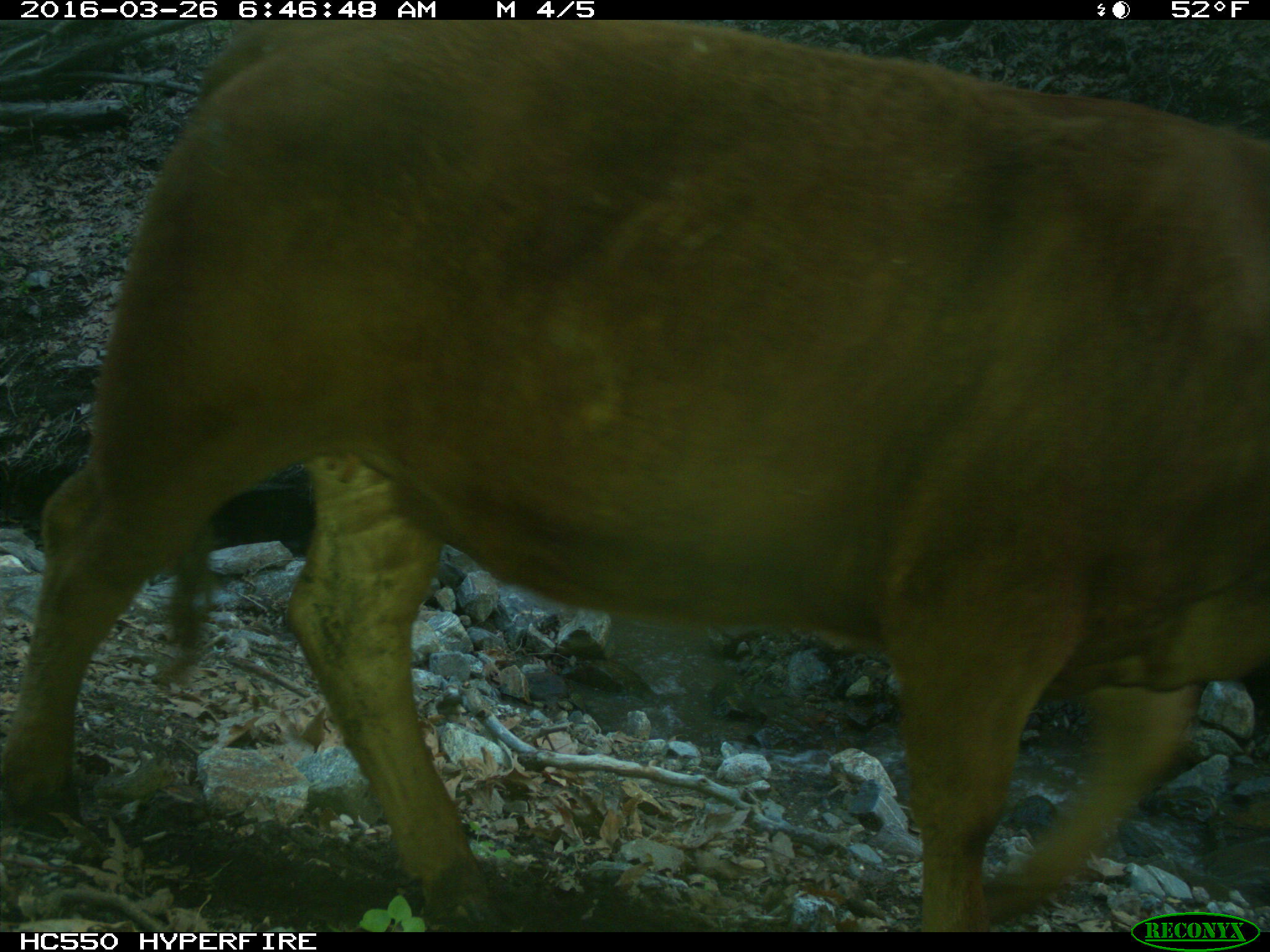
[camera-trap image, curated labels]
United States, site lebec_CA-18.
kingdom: Animalia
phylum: Chordata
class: Mammalia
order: Artiodactyla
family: Bovidae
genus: Bos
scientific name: Bos taurus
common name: domestic cow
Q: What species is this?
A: Bos taurus (domestic cow).